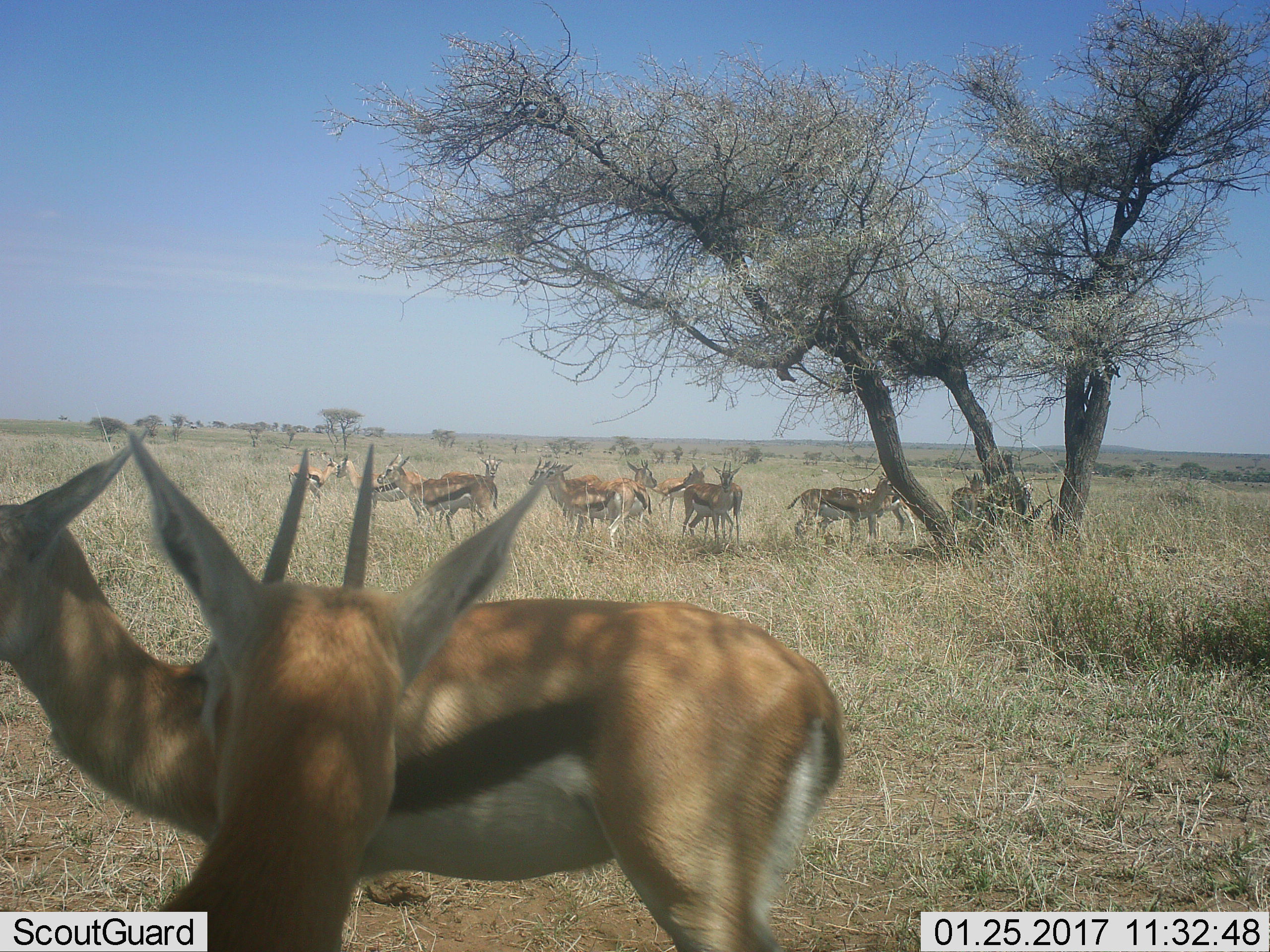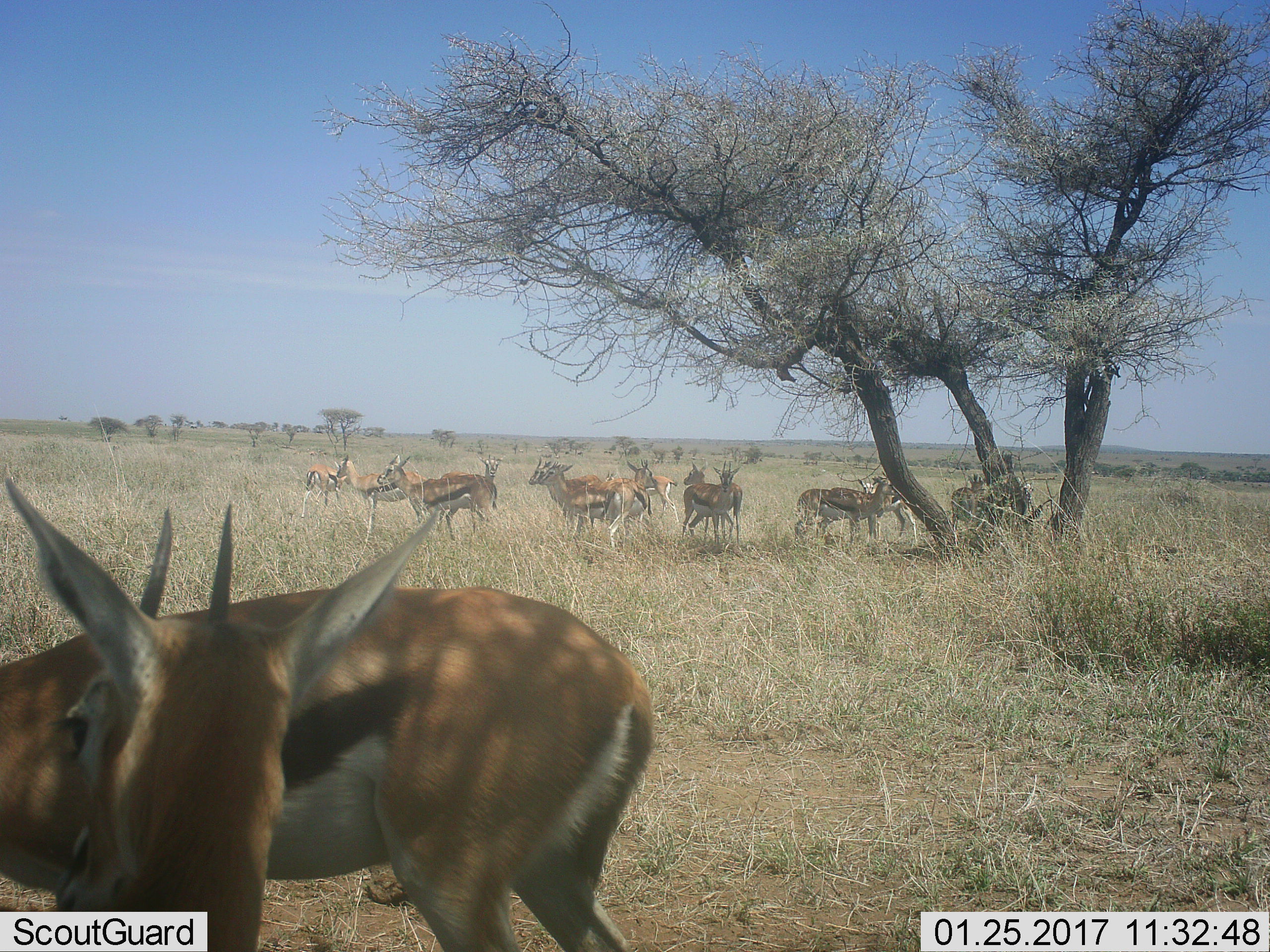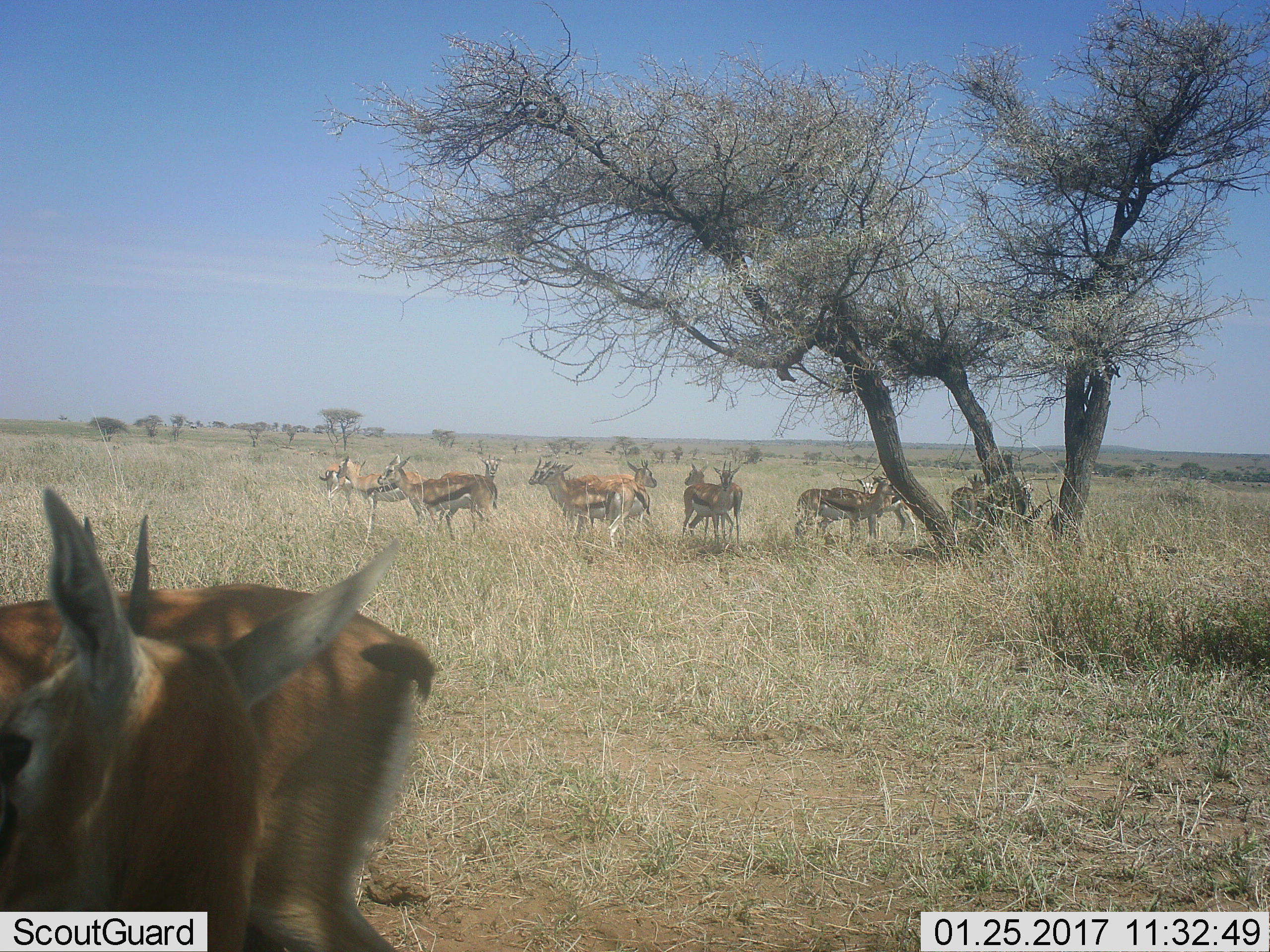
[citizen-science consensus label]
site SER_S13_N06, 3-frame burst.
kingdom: Animalia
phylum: Chordata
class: Mammalia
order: Artiodactyla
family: Bovidae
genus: Eudorcas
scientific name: Eudorcas thomsonii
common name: thomson's gazelle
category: gazellethomsons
Gazellethomsons (thomson's gazelle) (Eudorcas thomsonii), count 11-50. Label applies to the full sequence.